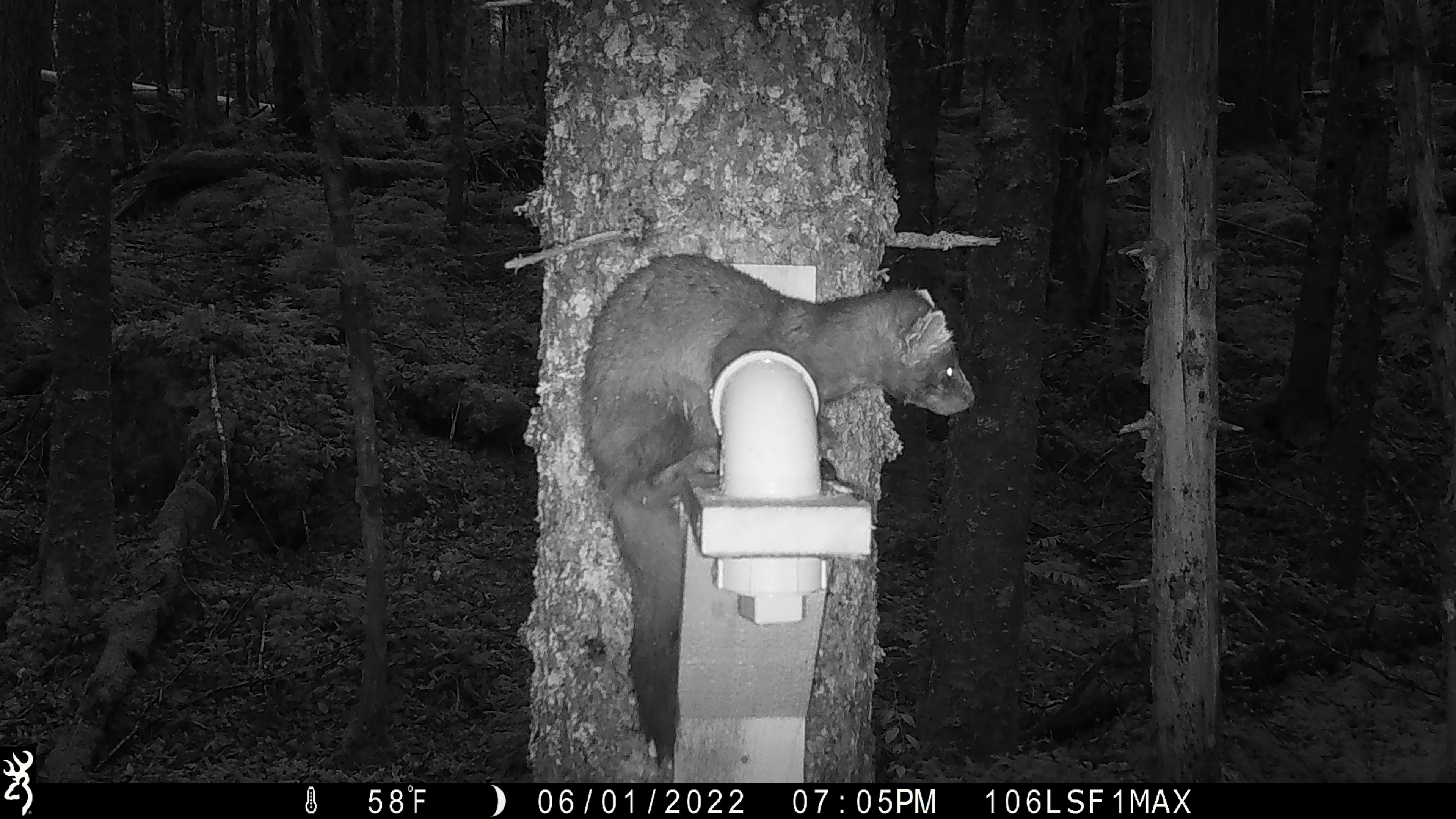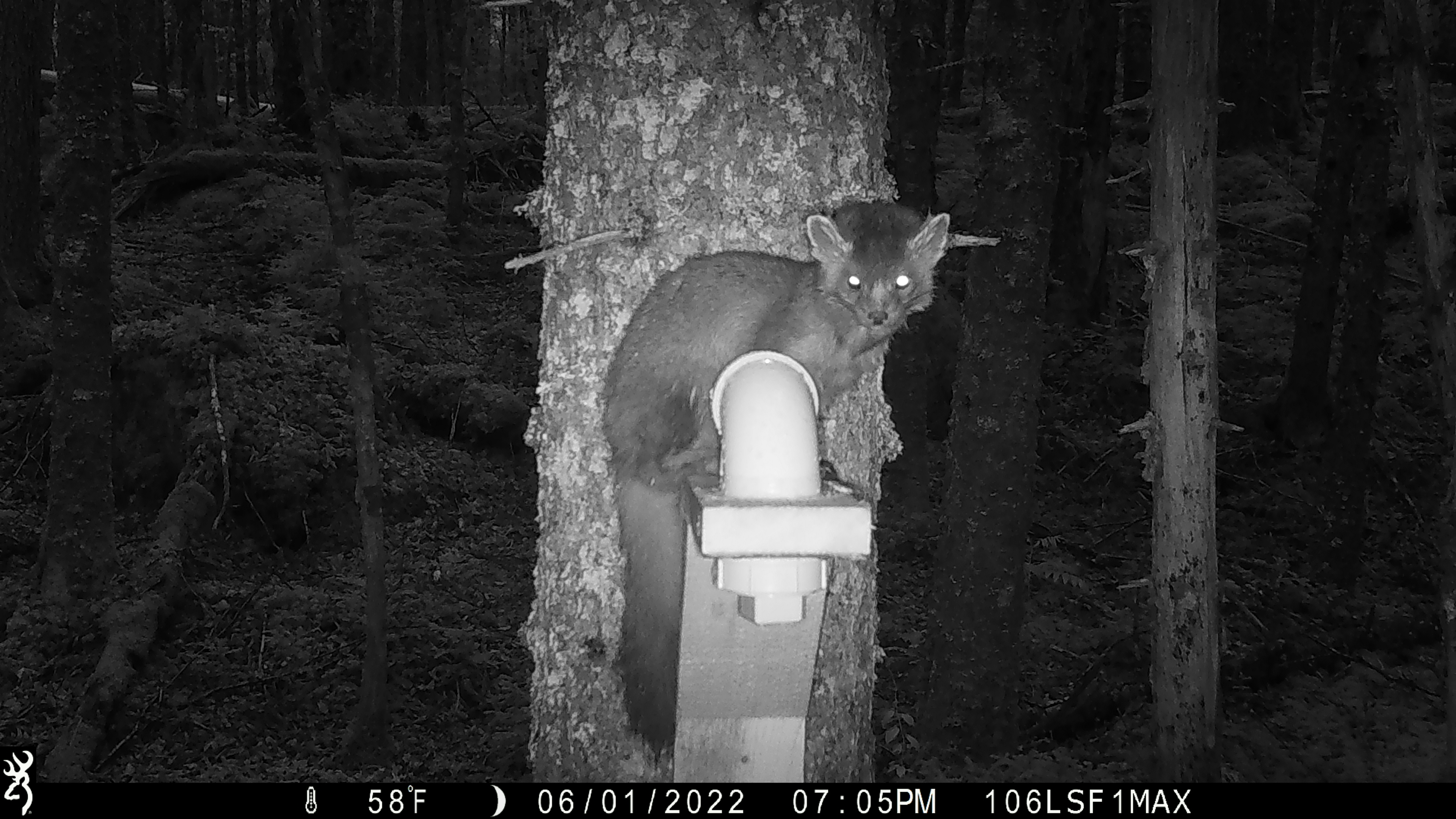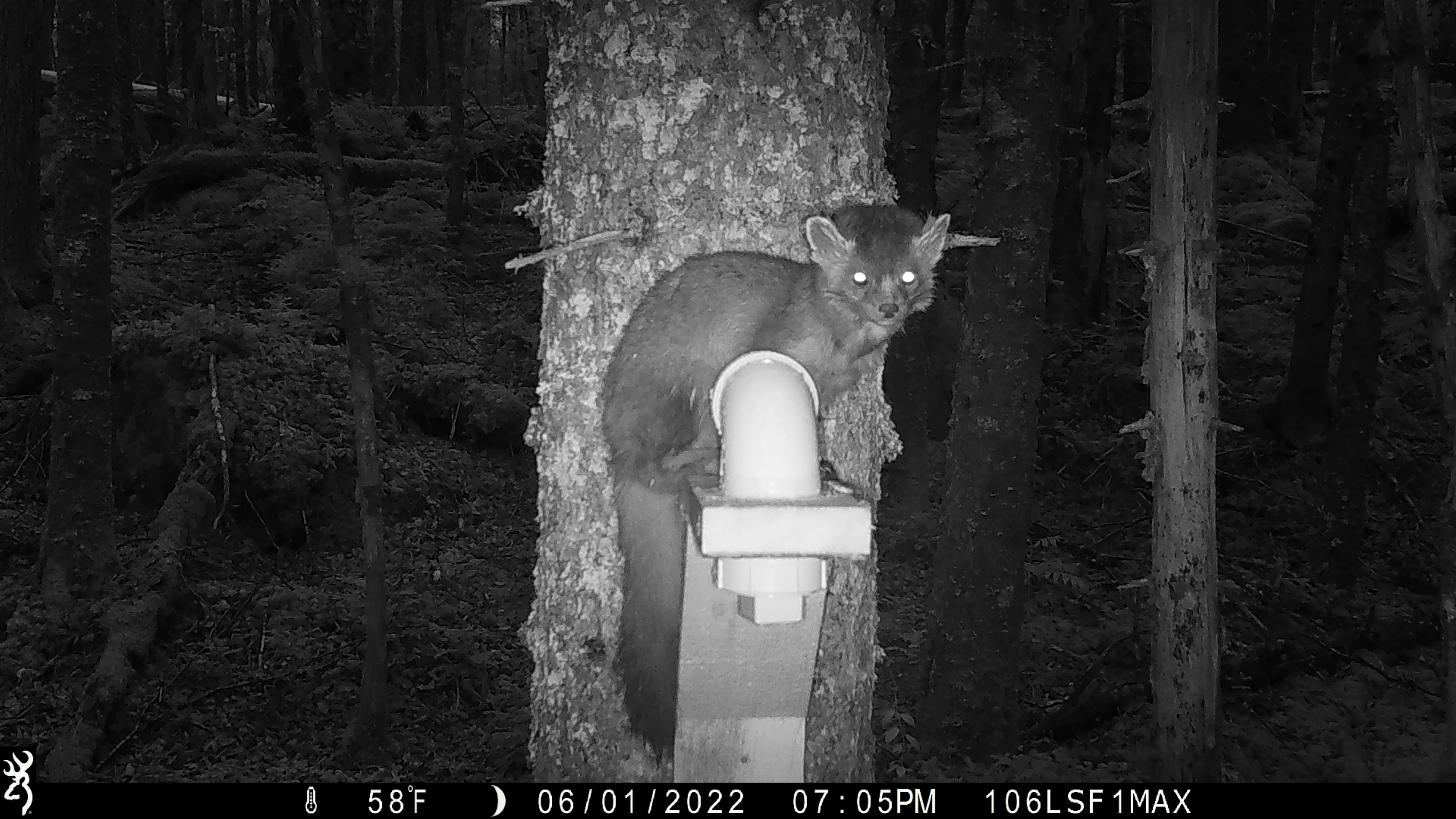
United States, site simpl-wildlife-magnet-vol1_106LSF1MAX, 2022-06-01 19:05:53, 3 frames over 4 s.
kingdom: Animalia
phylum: Chordata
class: Mammalia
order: Carnivora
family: Mustelidae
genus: Martes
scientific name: Martes americana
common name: american marten